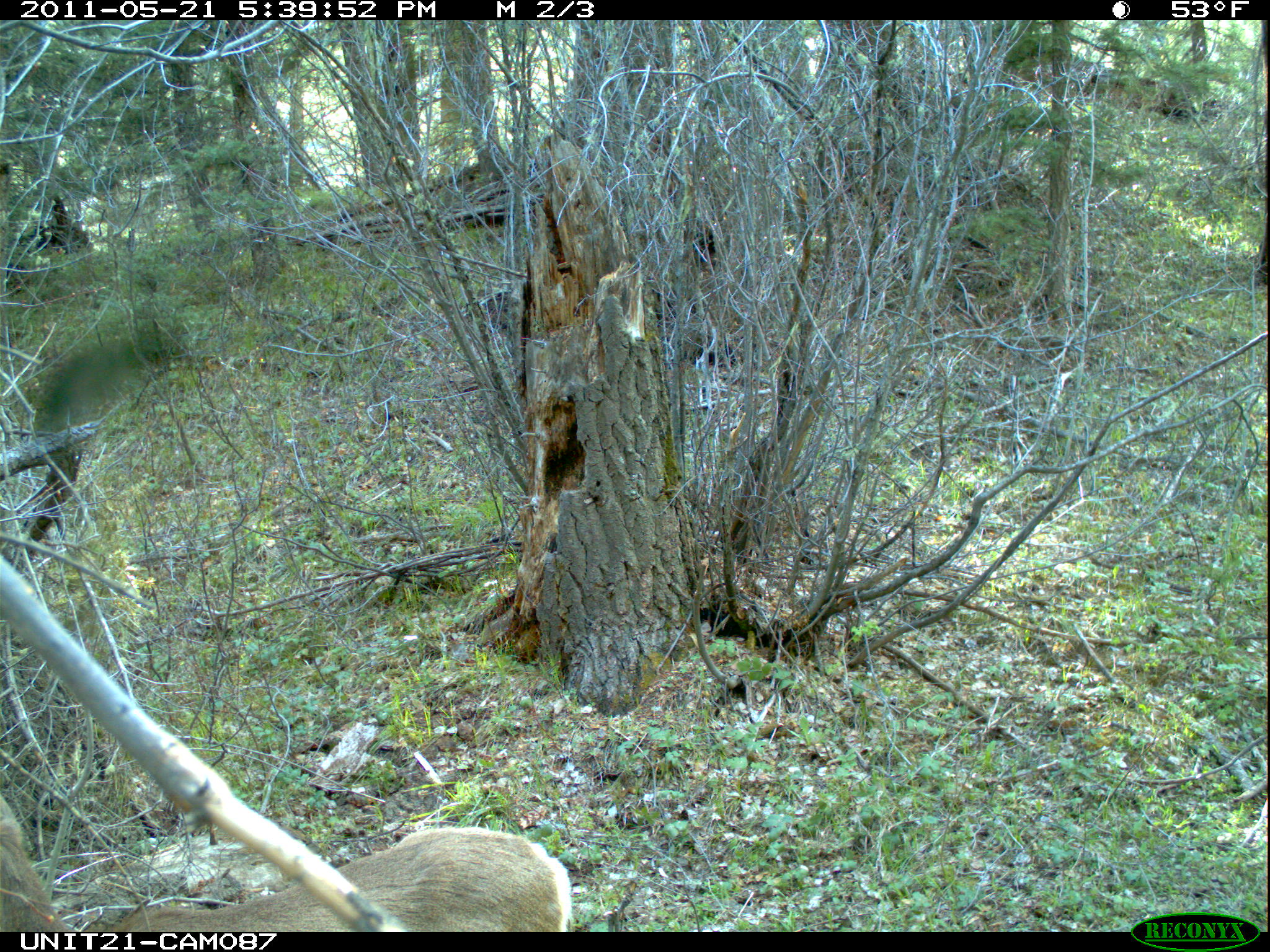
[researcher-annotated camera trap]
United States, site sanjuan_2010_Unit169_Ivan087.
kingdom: Animalia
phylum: Chordata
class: Mammalia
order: Artiodactyla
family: Cervidae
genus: Odocoileus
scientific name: Odocoileus hemionus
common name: mule deer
Odocoileus hemionus (mule deer).